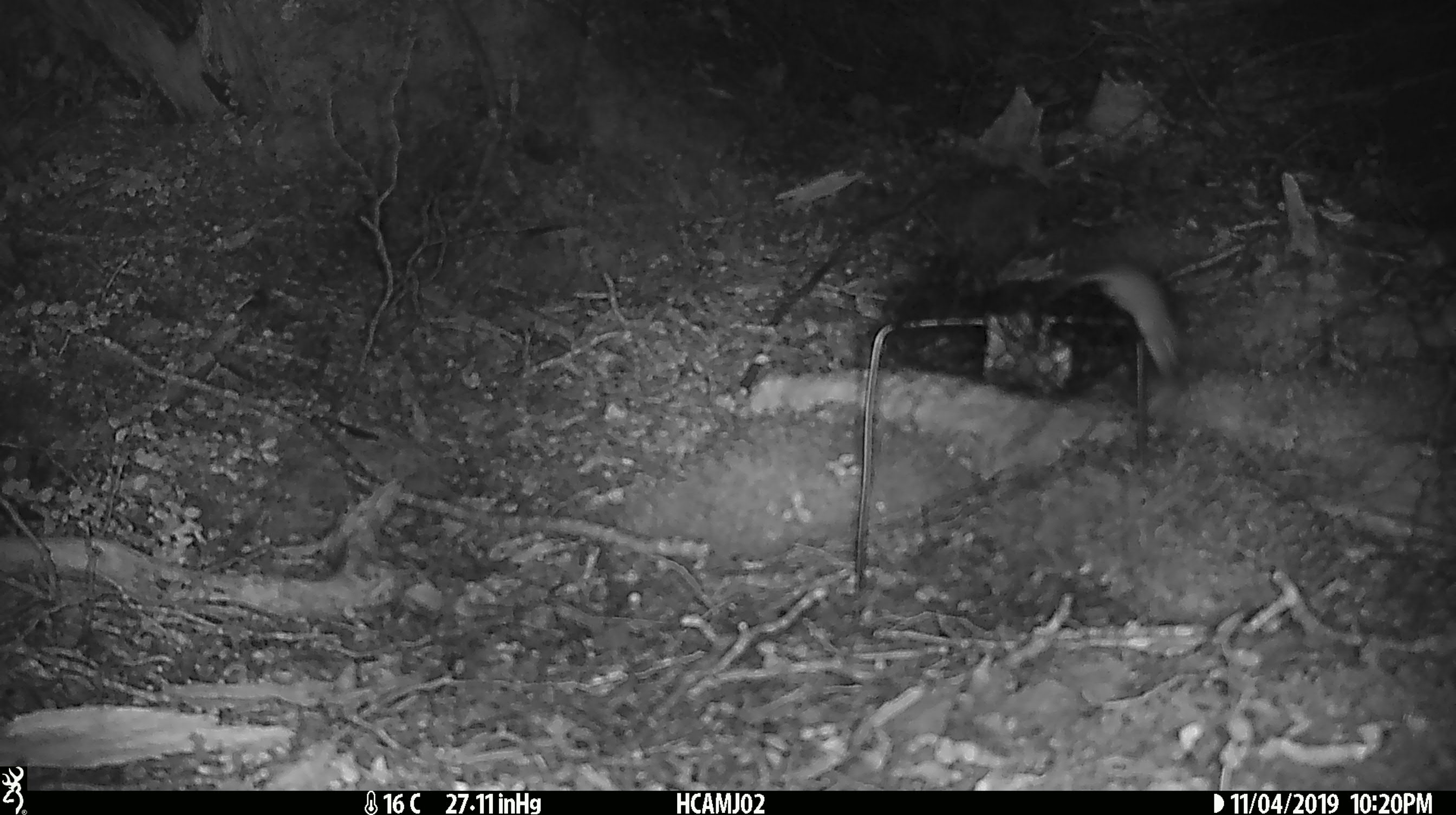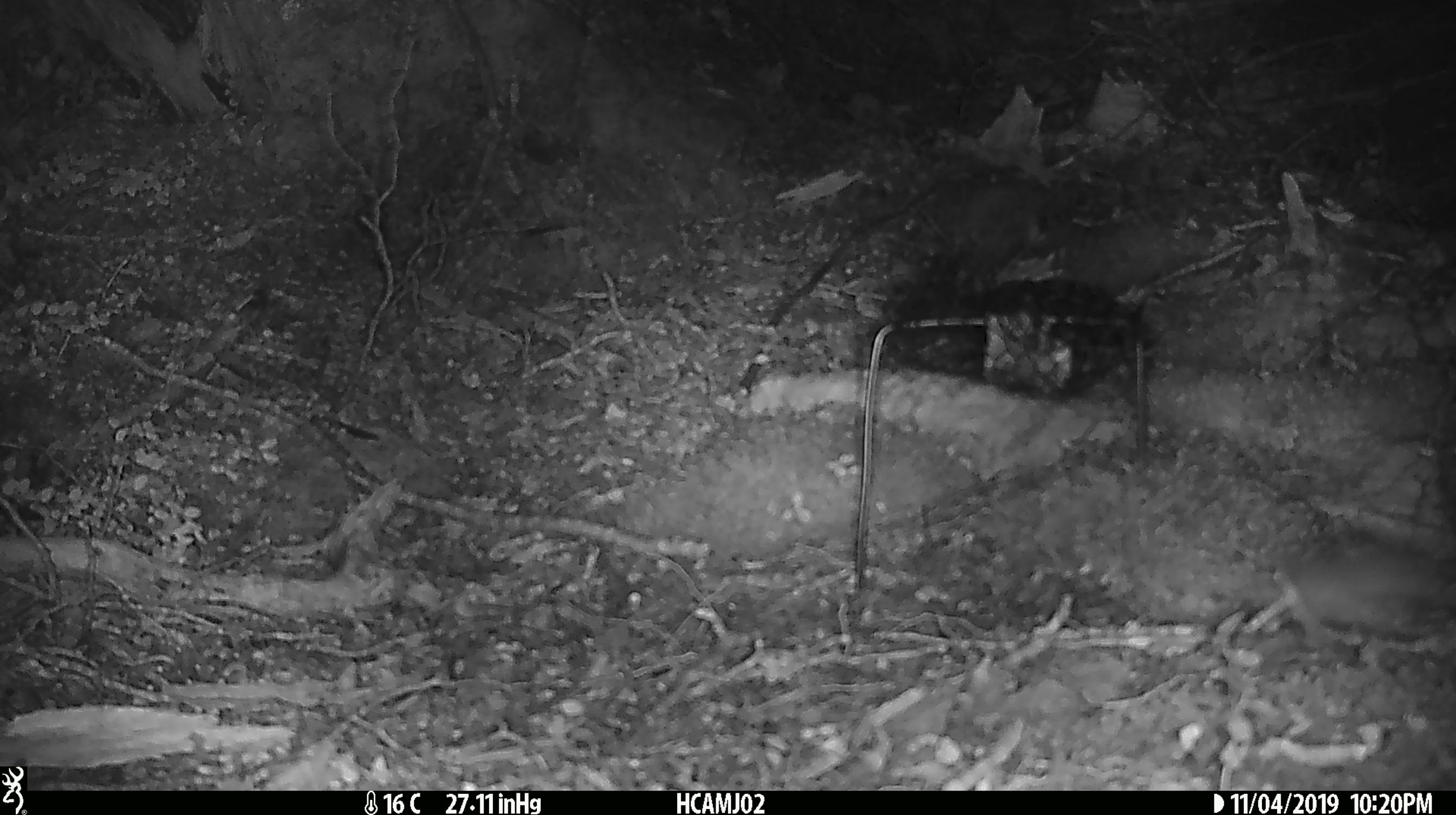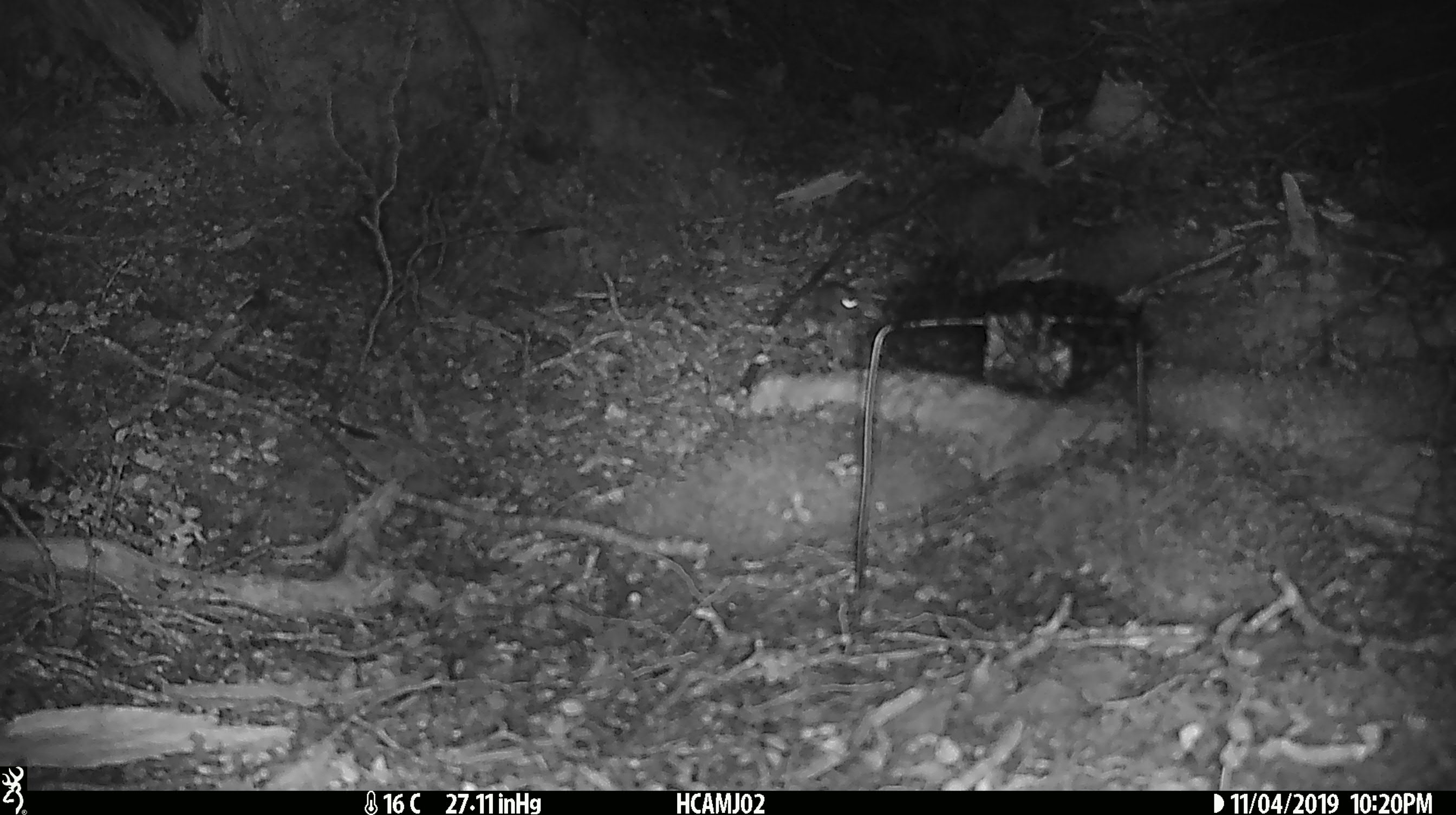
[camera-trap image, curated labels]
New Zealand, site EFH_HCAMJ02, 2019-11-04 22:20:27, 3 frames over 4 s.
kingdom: Animalia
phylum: Chordata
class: Mammalia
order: Rodentia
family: Muridae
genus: Mus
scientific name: Mus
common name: mouse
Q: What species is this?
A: Mouse (Mus).